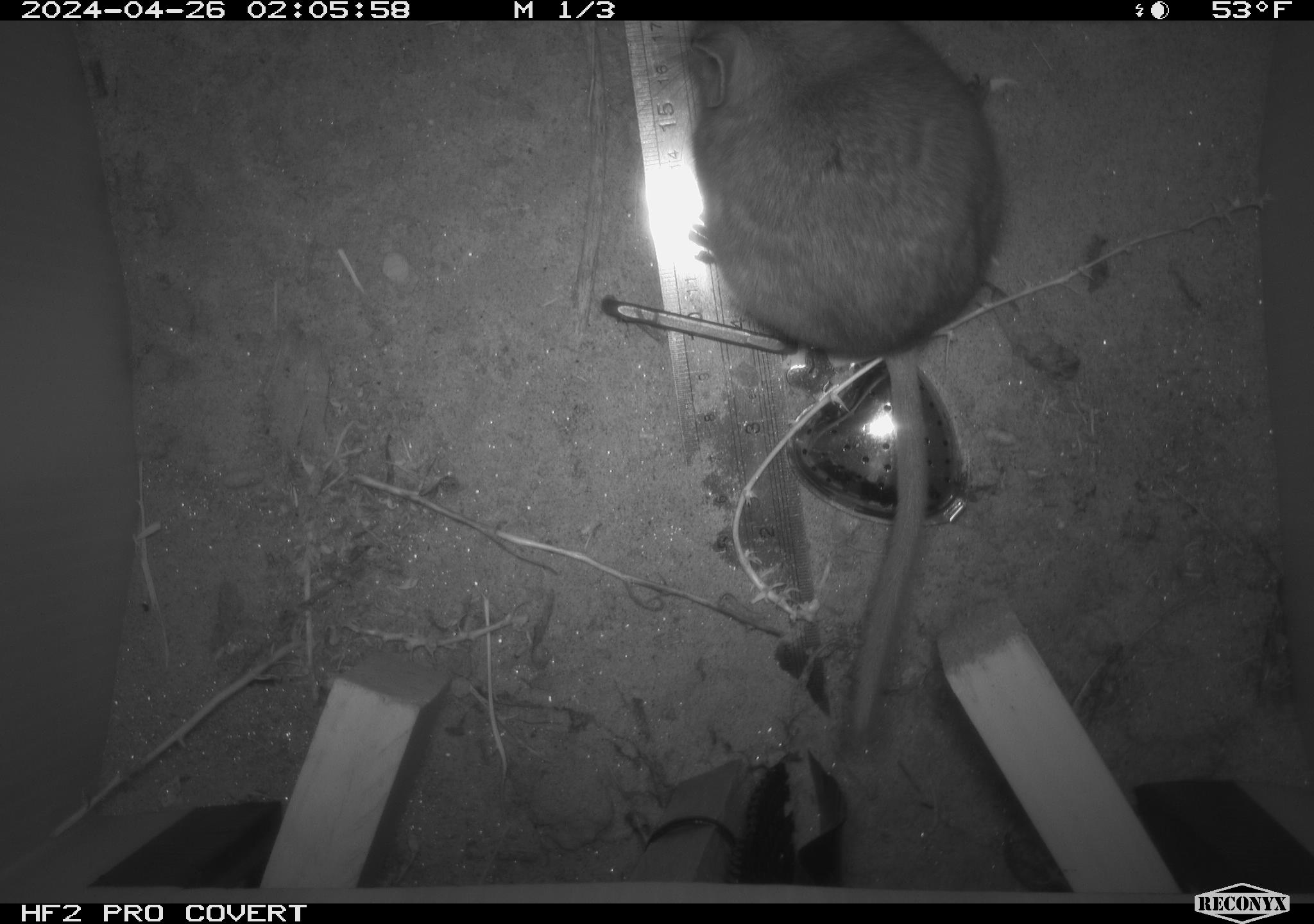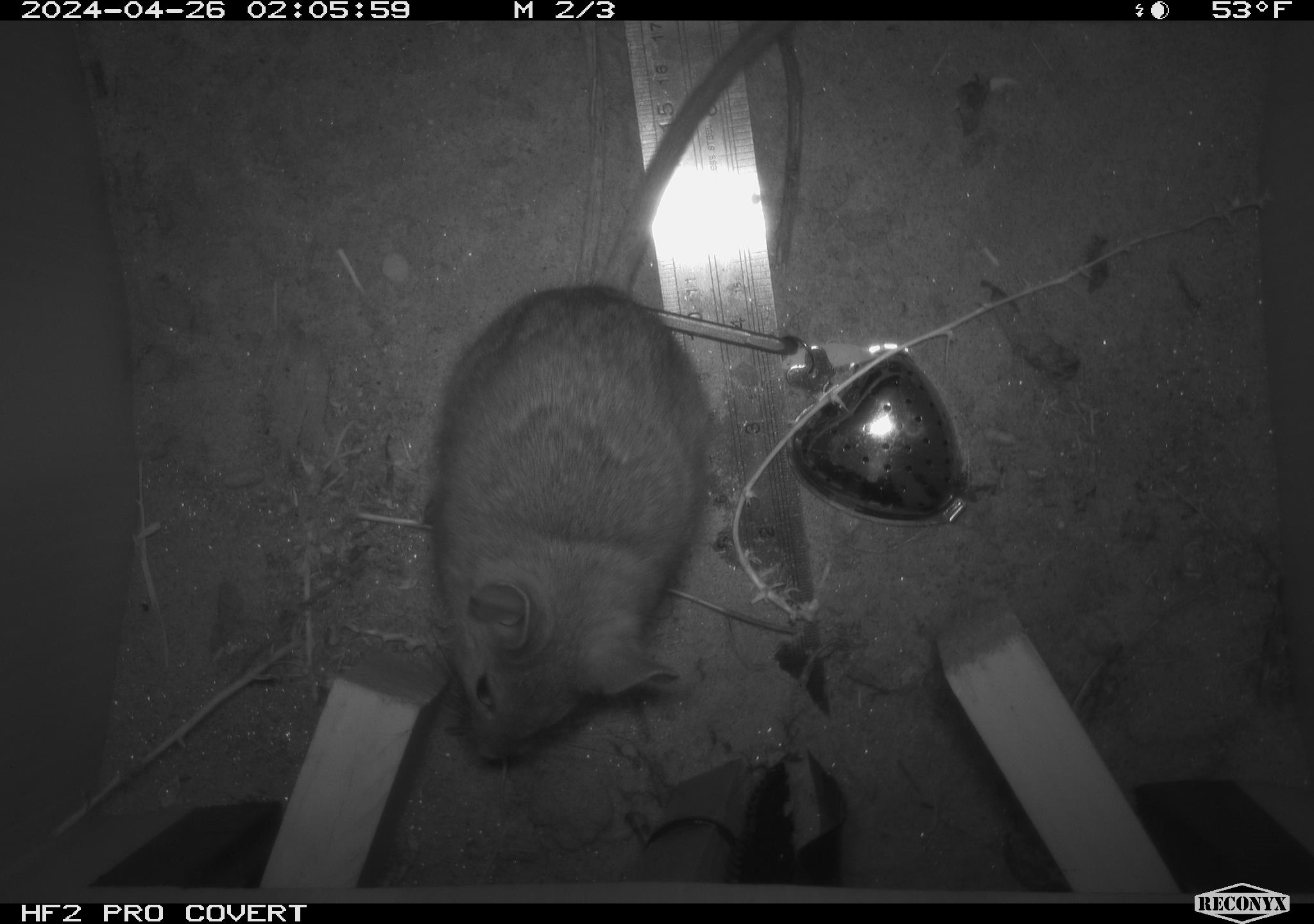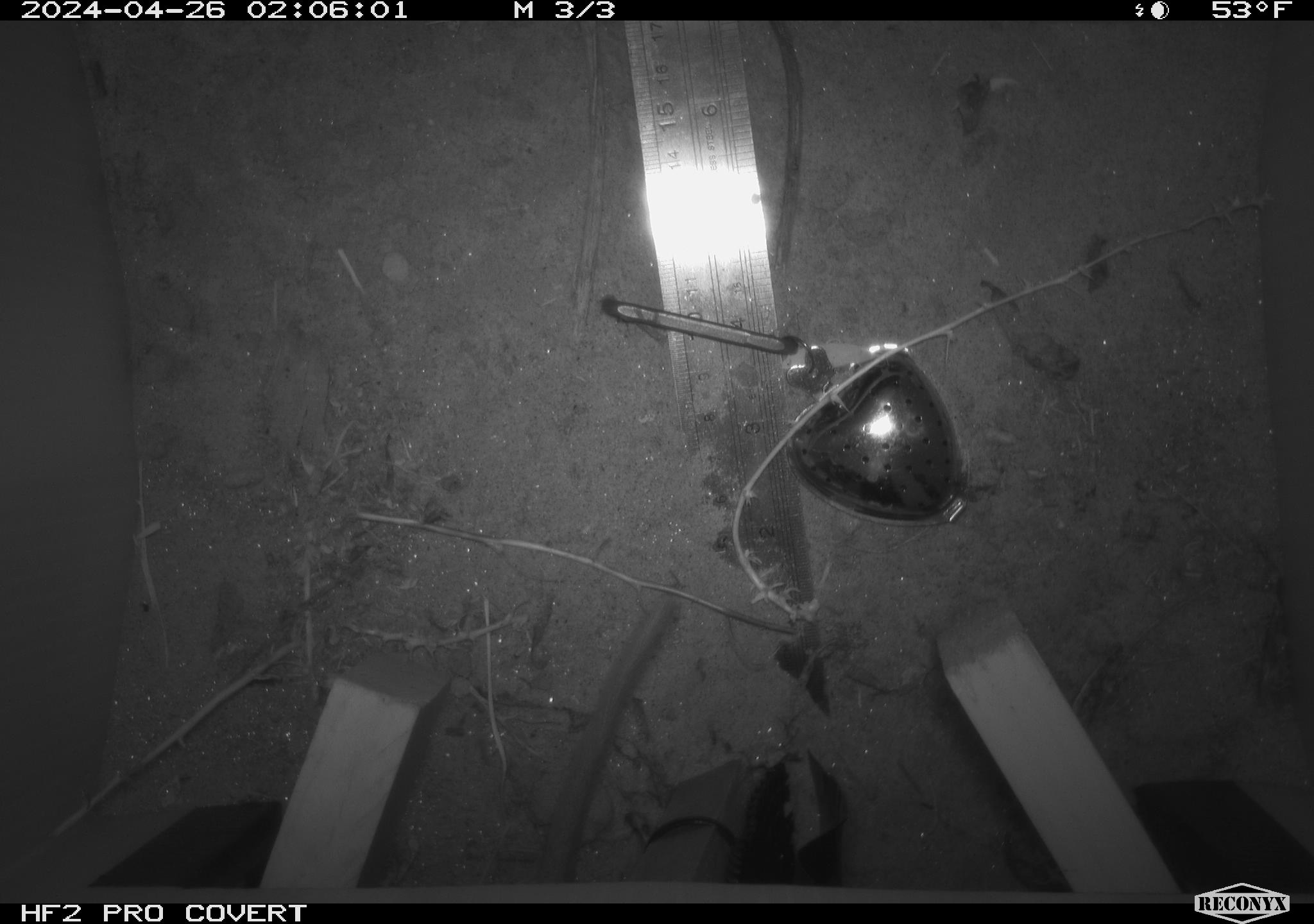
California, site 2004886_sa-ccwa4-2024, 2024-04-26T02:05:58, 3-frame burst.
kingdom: Animalia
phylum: Chordata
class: Mammalia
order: Rodentia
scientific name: Rodentia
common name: woodrat or rat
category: woodrat or rat species